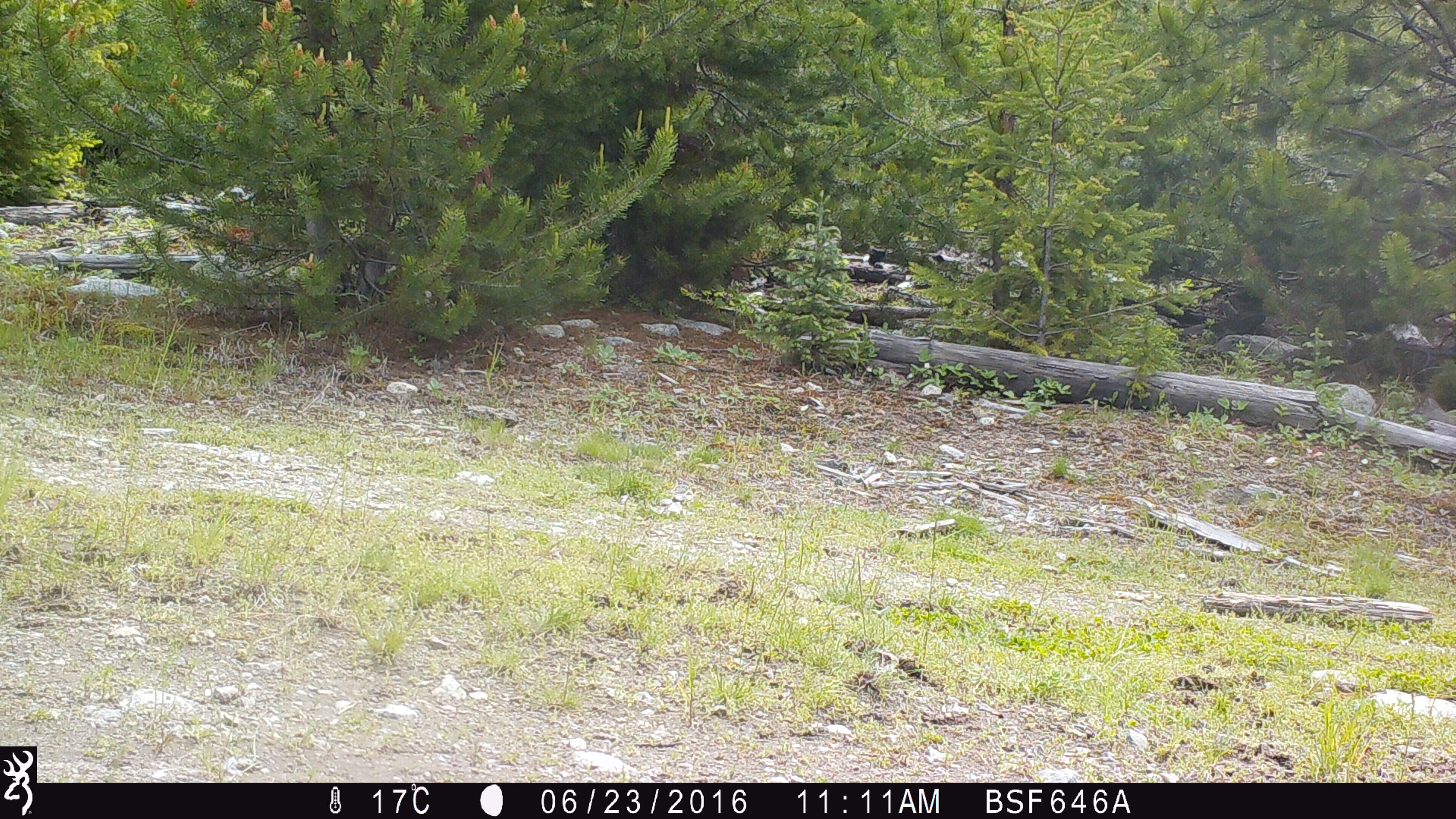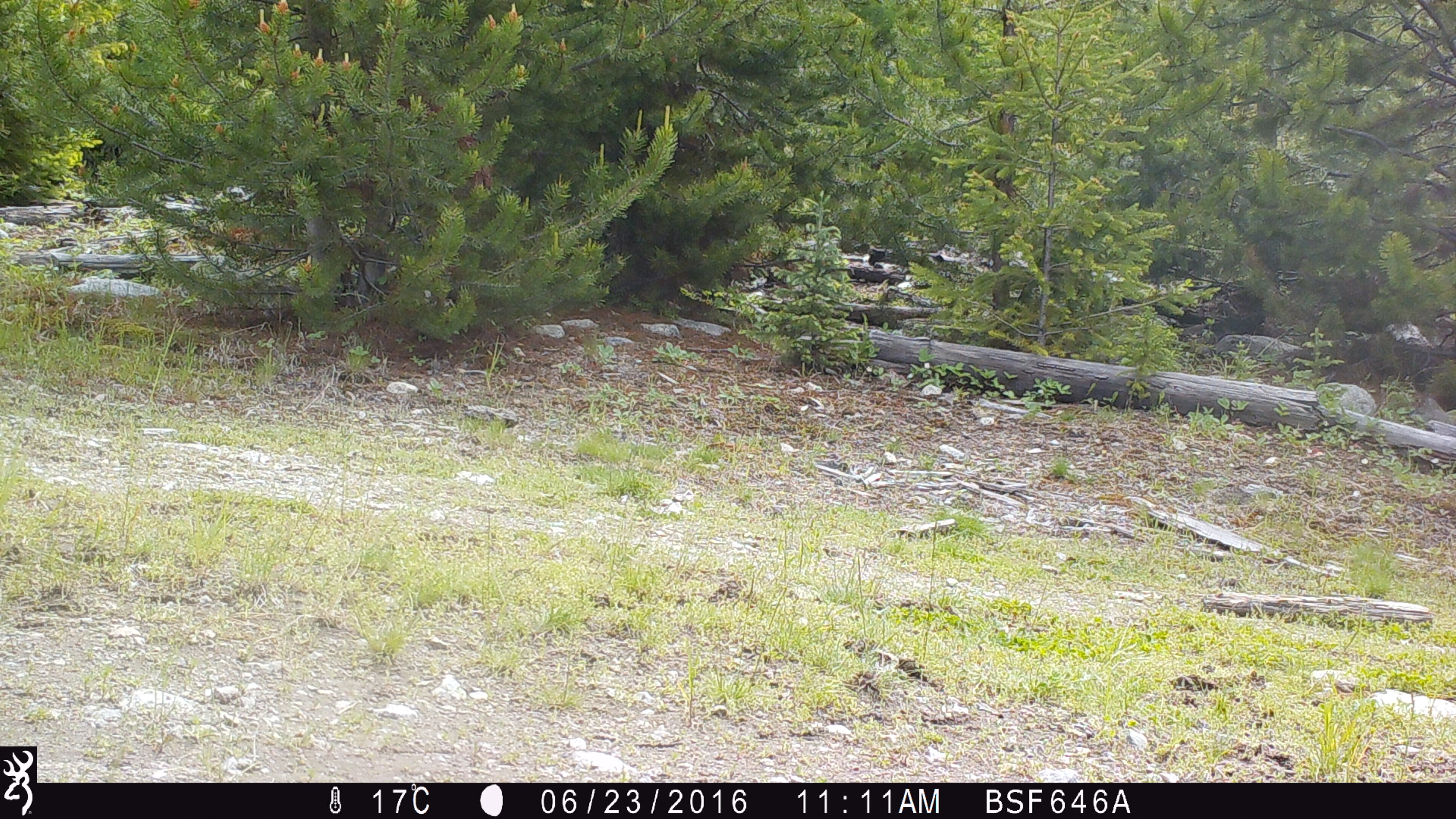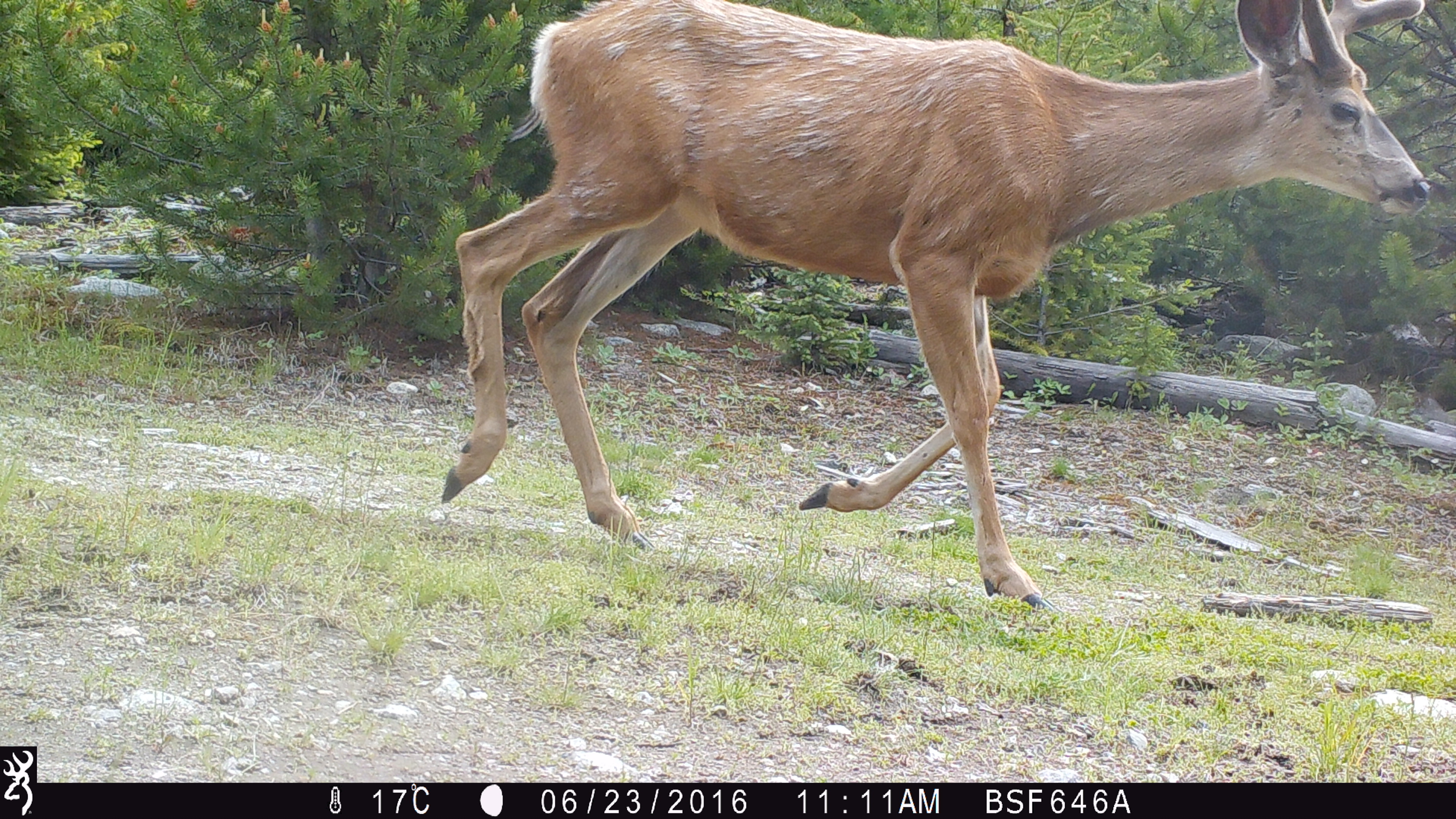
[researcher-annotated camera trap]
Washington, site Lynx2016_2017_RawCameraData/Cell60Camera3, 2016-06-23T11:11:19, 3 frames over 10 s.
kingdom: Animalia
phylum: Chordata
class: Mammalia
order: Artiodactyla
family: Cervidae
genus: Odocoileus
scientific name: Odocoileus hemionus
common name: mule deer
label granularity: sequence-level